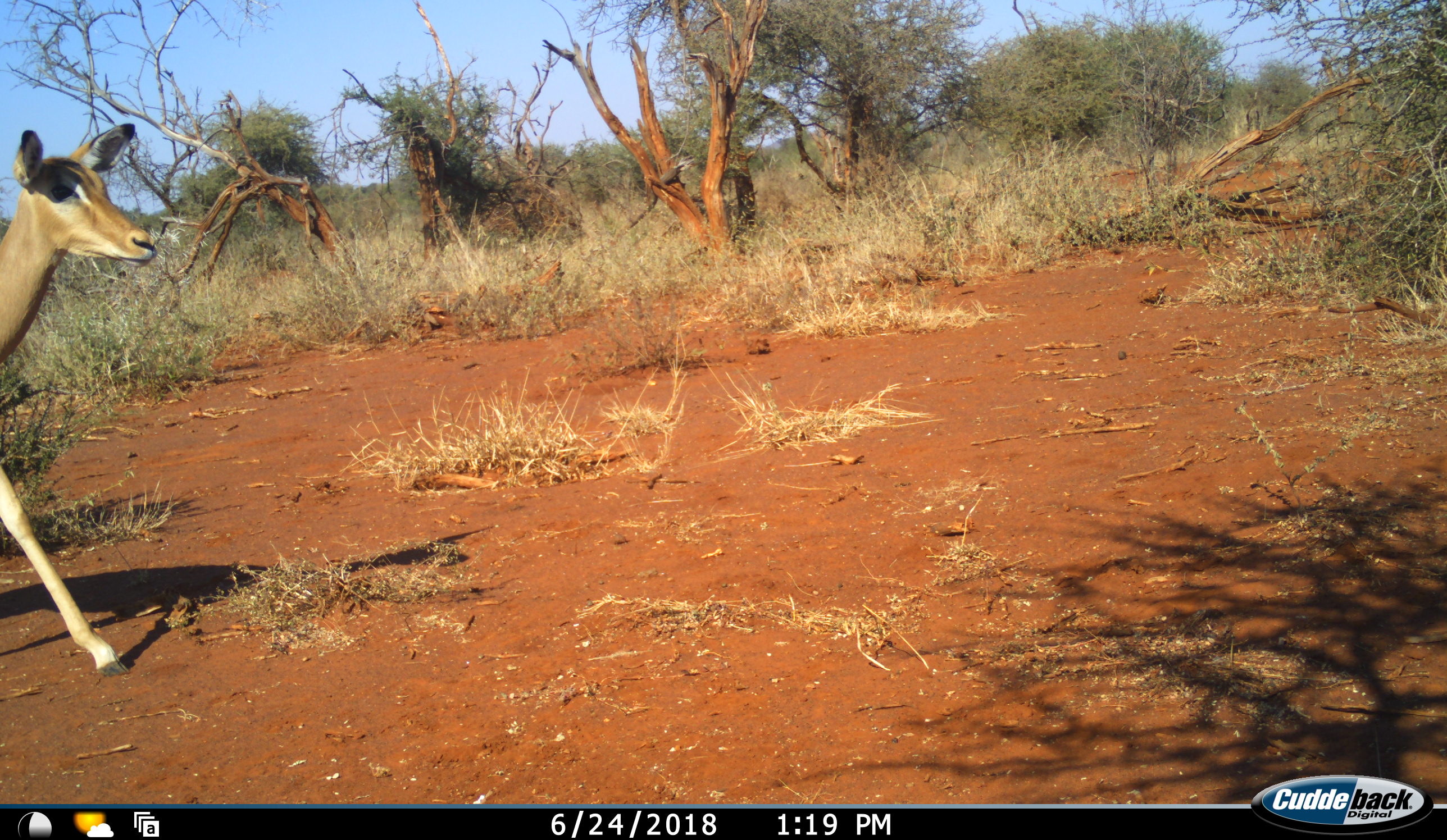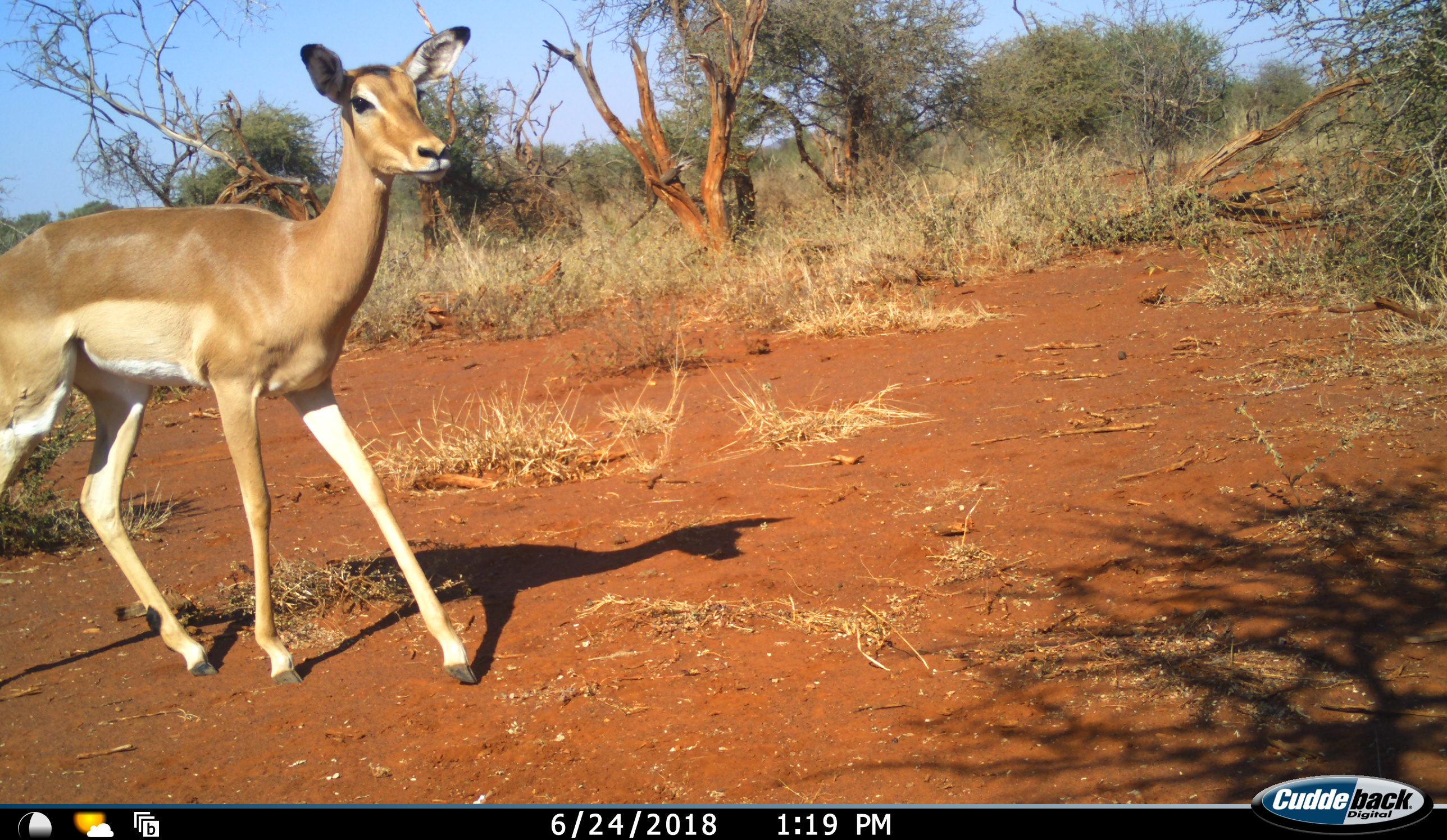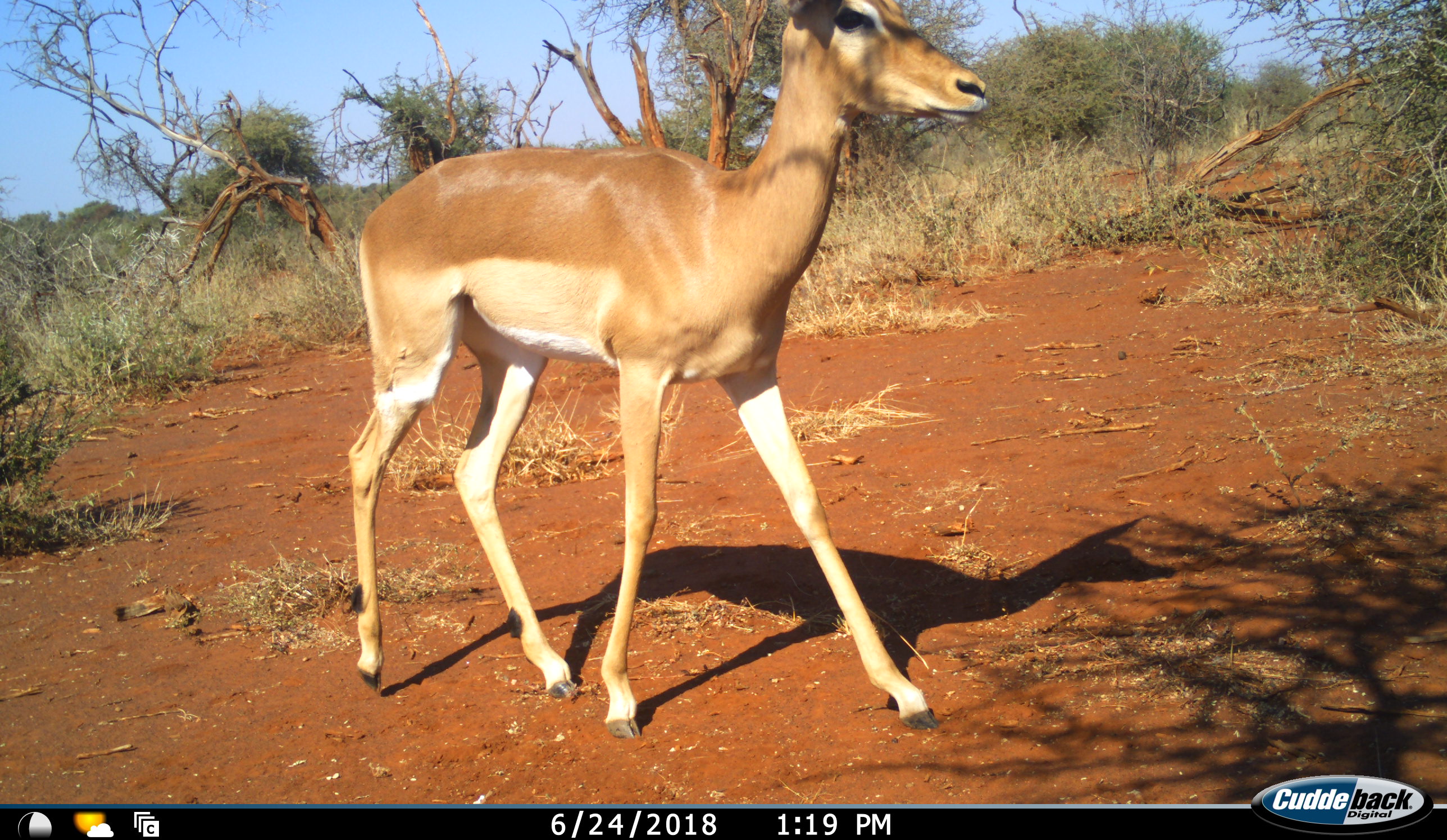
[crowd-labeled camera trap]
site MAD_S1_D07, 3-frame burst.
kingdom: Animalia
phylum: Chordata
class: Mammalia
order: Artiodactyla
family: Bovidae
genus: Aepyceros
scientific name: Aepyceros melampus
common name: impala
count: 1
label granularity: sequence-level